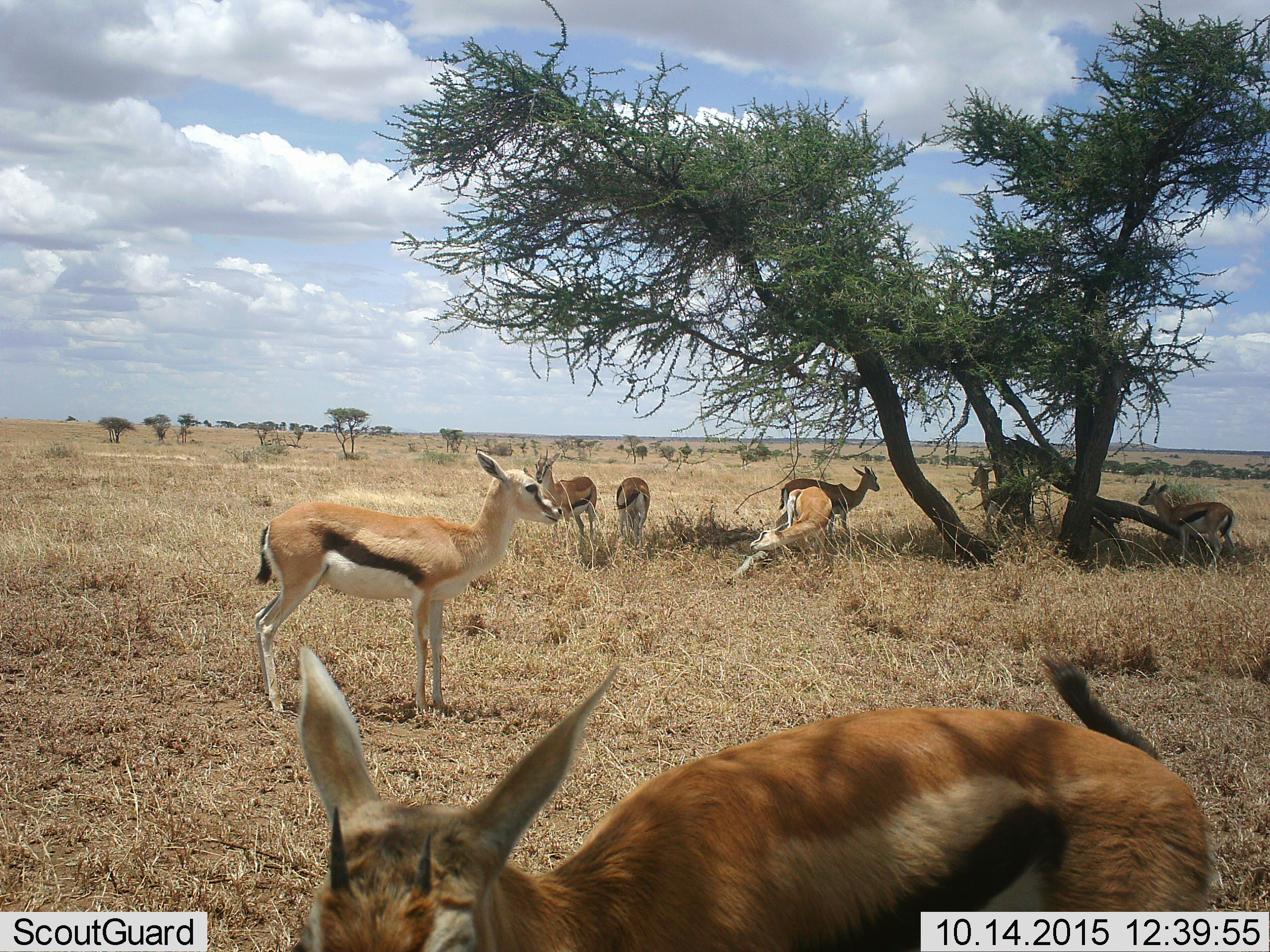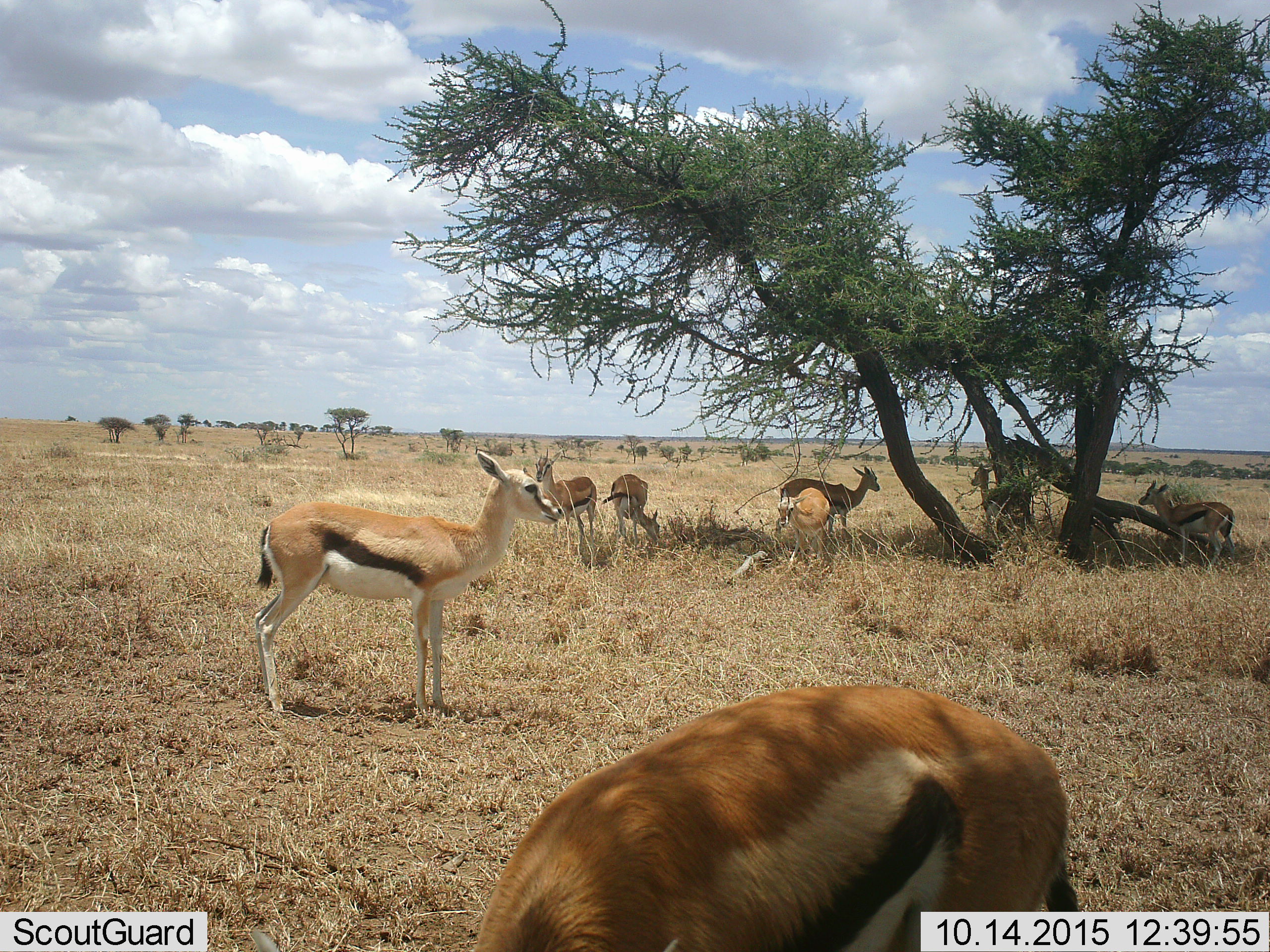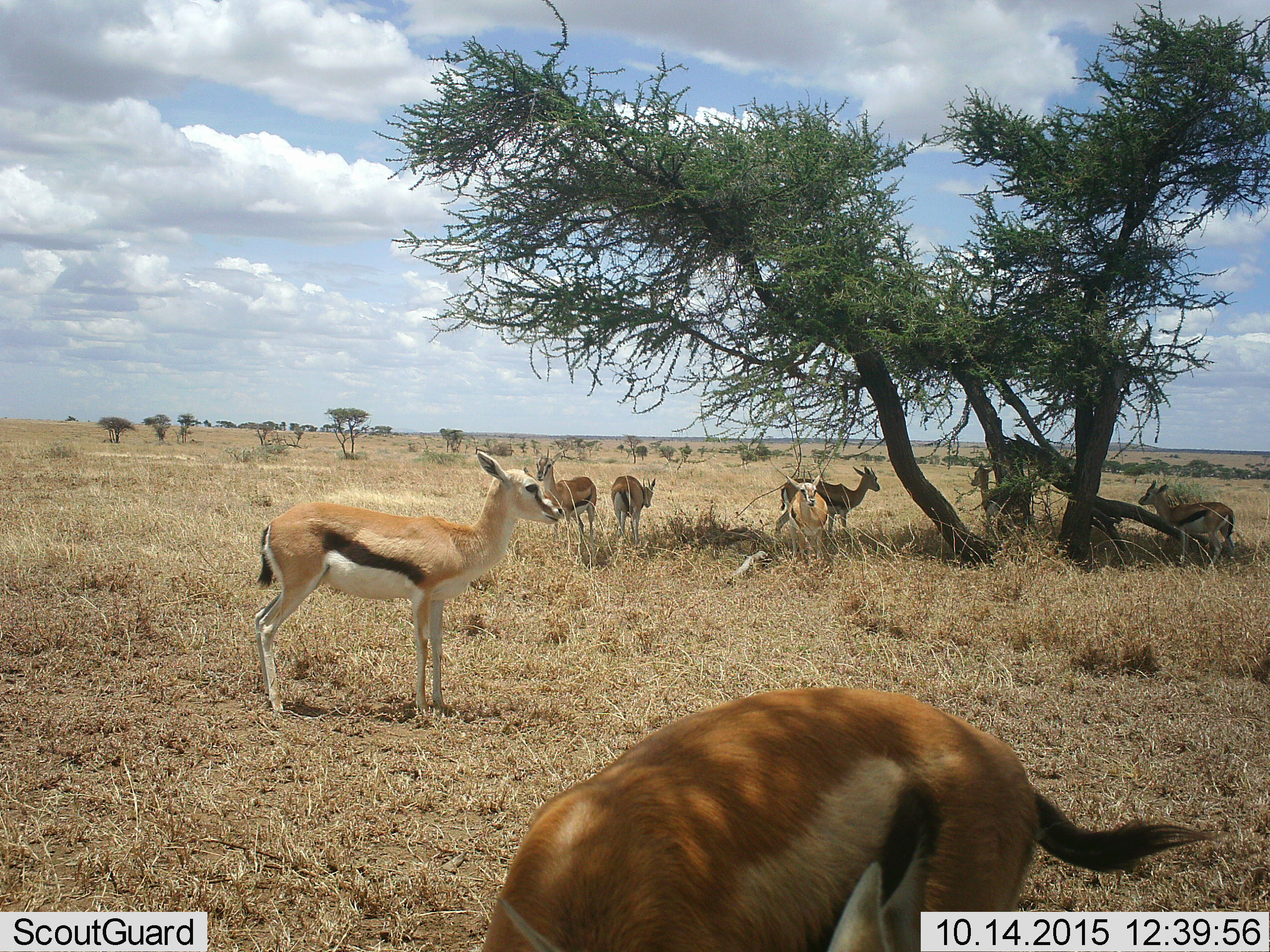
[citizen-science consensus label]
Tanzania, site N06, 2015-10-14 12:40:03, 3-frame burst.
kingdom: Animalia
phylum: Chordata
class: Mammalia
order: Artiodactyla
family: Bovidae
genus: Eudorcas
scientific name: Eudorcas thomsonii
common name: thomson's gazelle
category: gazellethomsons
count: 8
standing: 100%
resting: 38%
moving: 38%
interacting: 25%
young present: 38%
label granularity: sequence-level